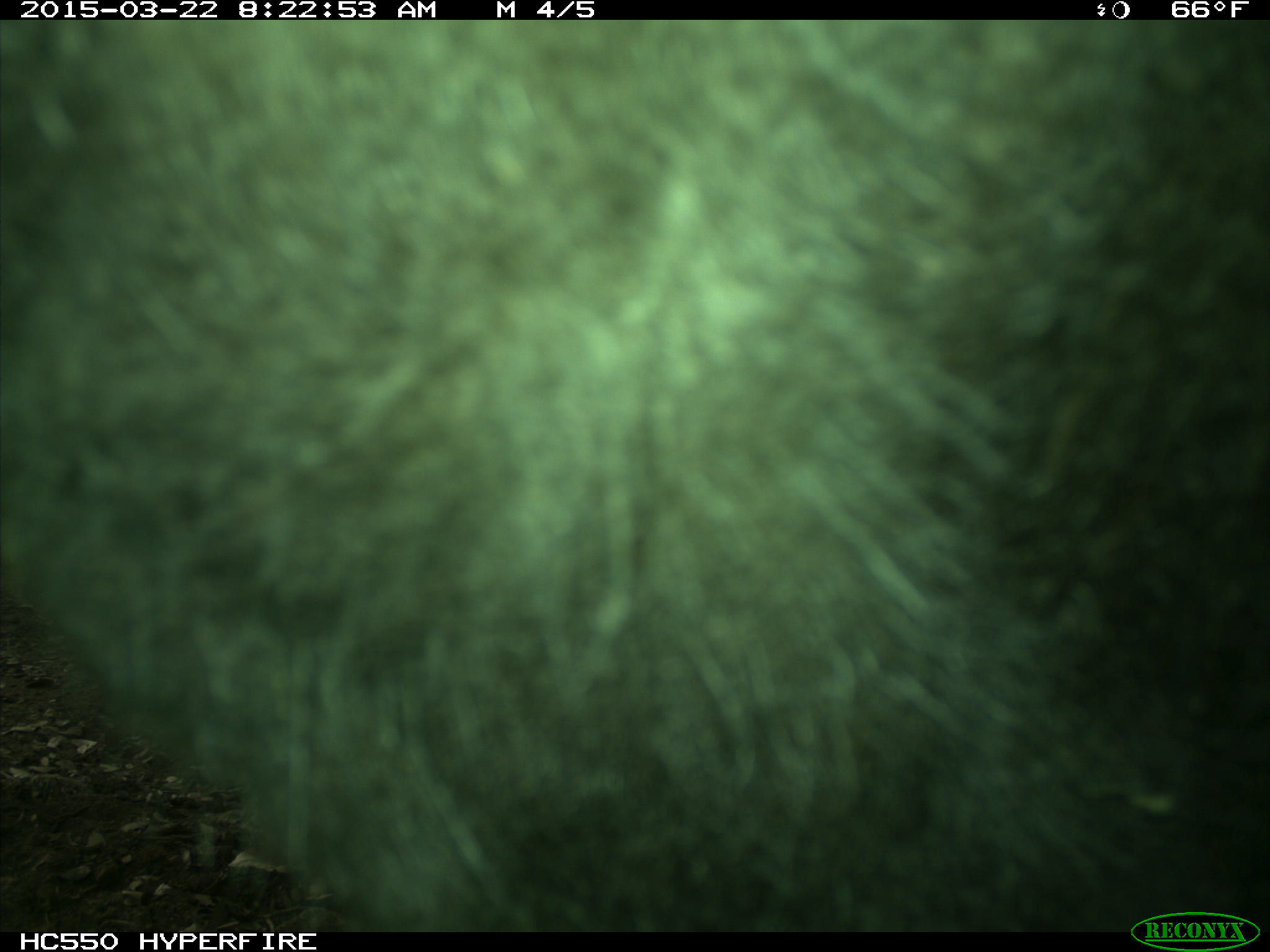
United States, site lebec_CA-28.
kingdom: Animalia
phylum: Chordata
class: Mammalia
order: Artiodactyla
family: Bovidae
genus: Bos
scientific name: Bos taurus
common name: domestic cow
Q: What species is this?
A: Bos taurus (domestic cow).